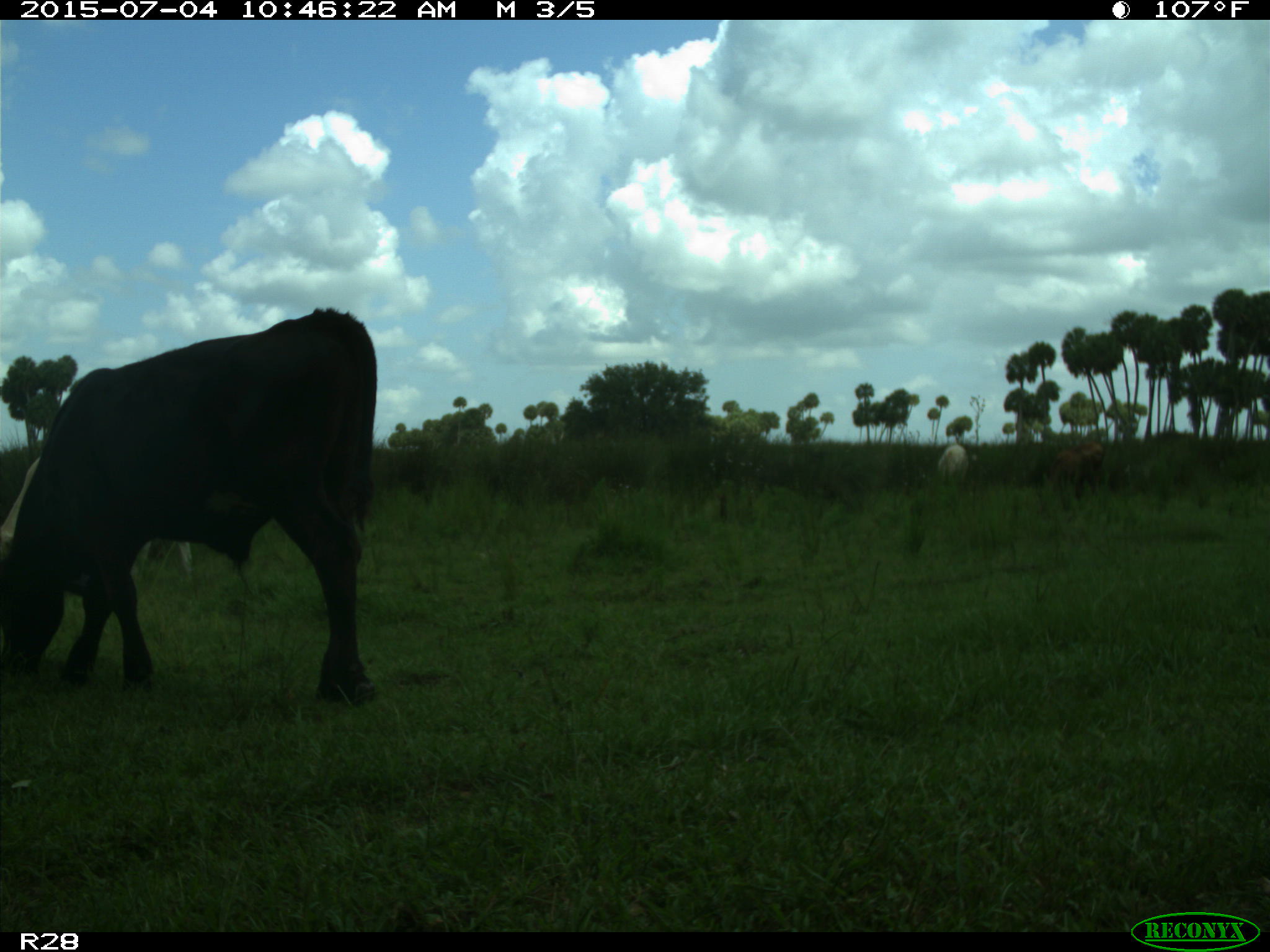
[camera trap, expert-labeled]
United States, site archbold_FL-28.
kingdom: Animalia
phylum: Chordata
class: Mammalia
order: Artiodactyla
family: Bovidae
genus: Bos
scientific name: Bos taurus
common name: domestic cow